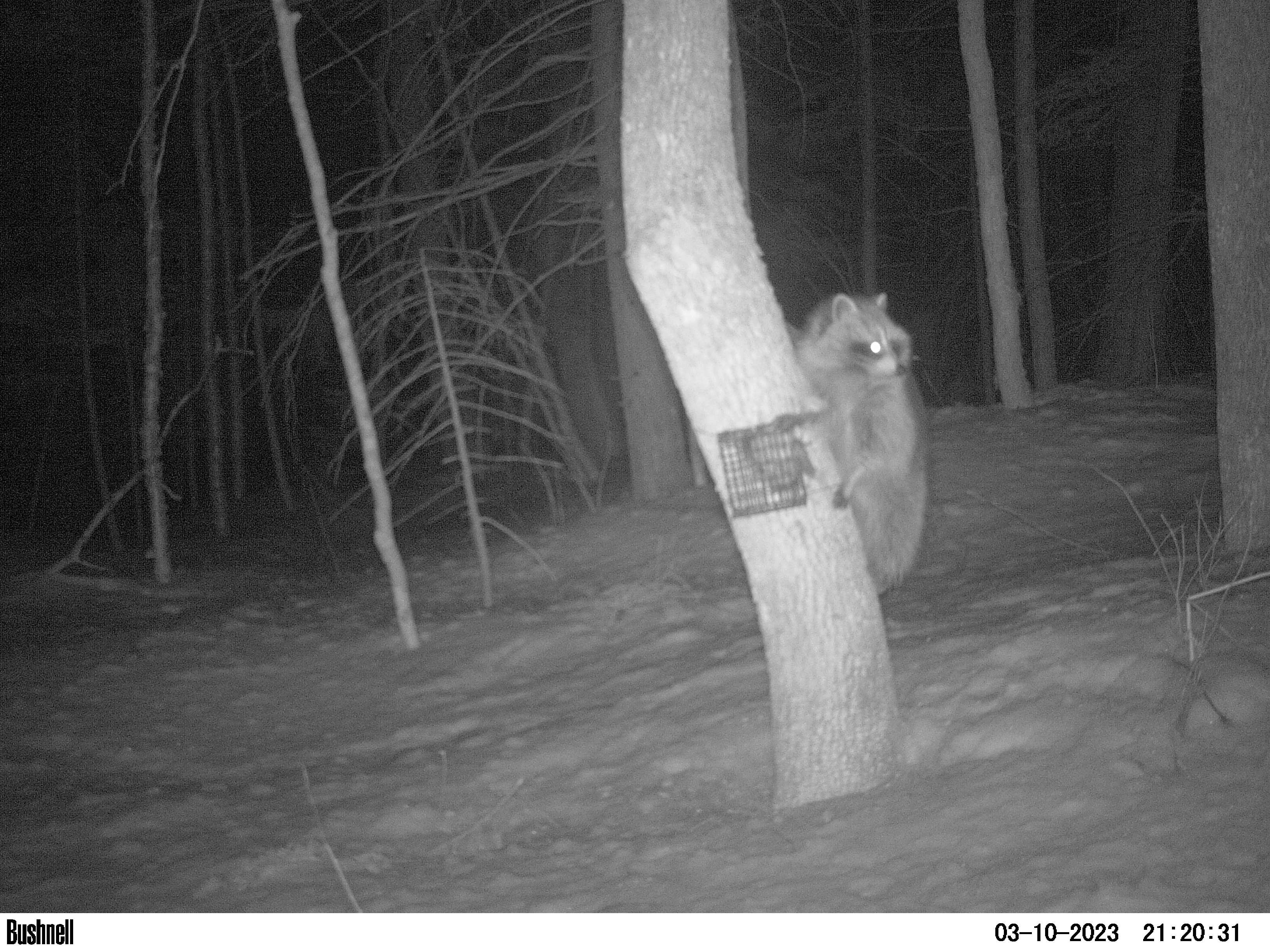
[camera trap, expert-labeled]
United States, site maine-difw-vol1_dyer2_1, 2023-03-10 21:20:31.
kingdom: Animalia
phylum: Chordata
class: Mammalia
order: Carnivora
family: Procyonidae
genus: Procyon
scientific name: Procyon lotor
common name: raccoon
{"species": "raccoon (Procyon lotor)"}